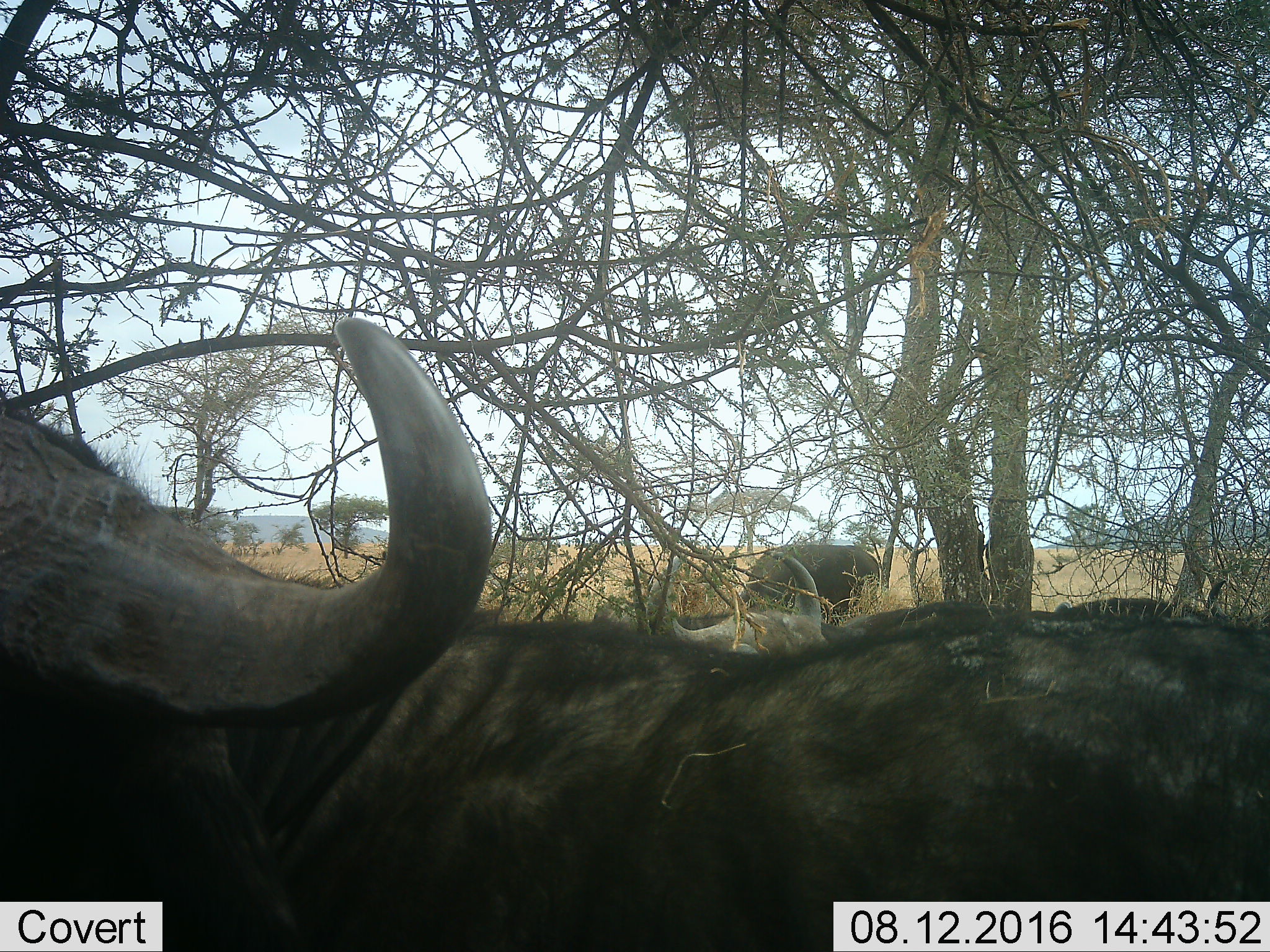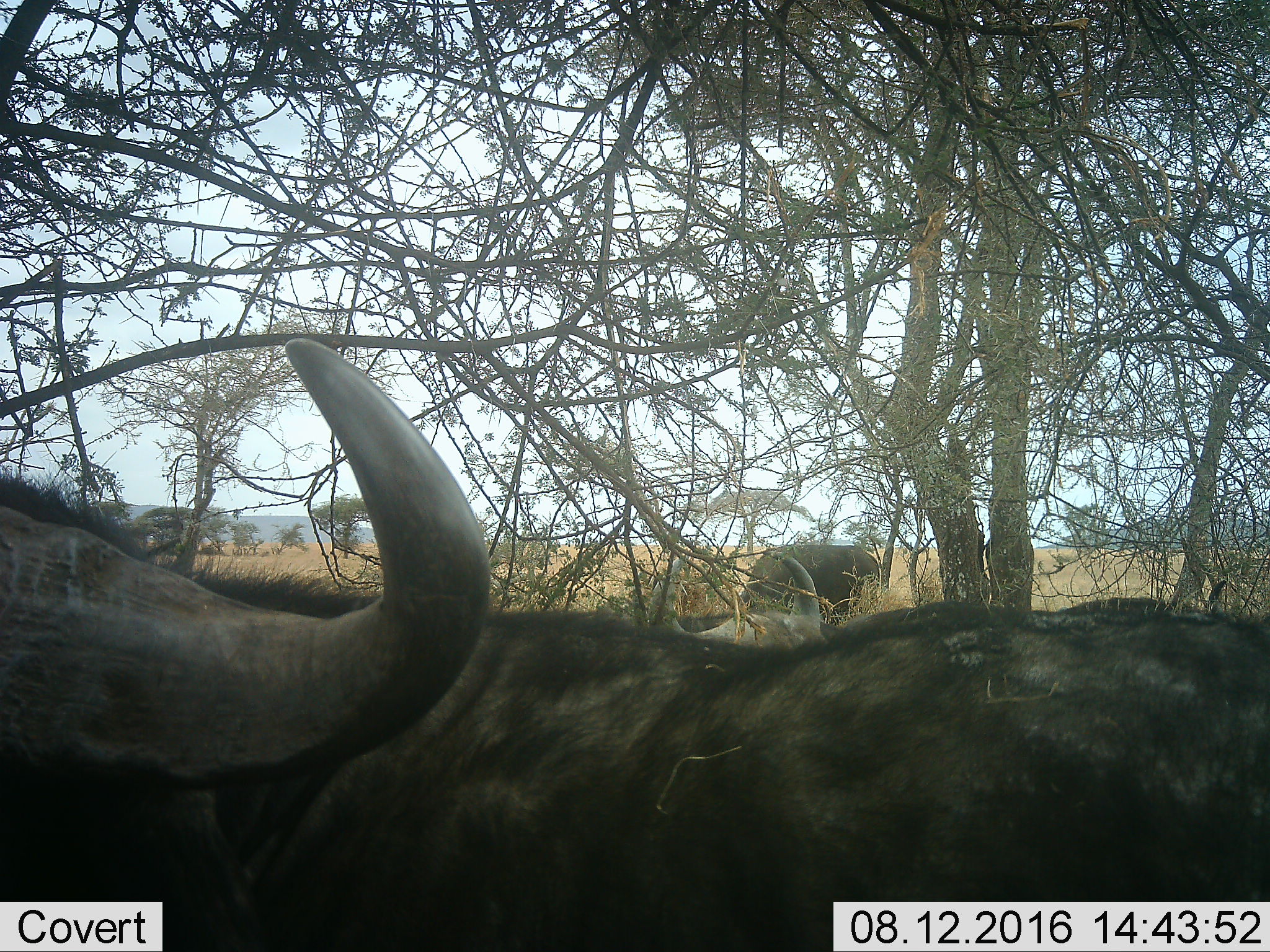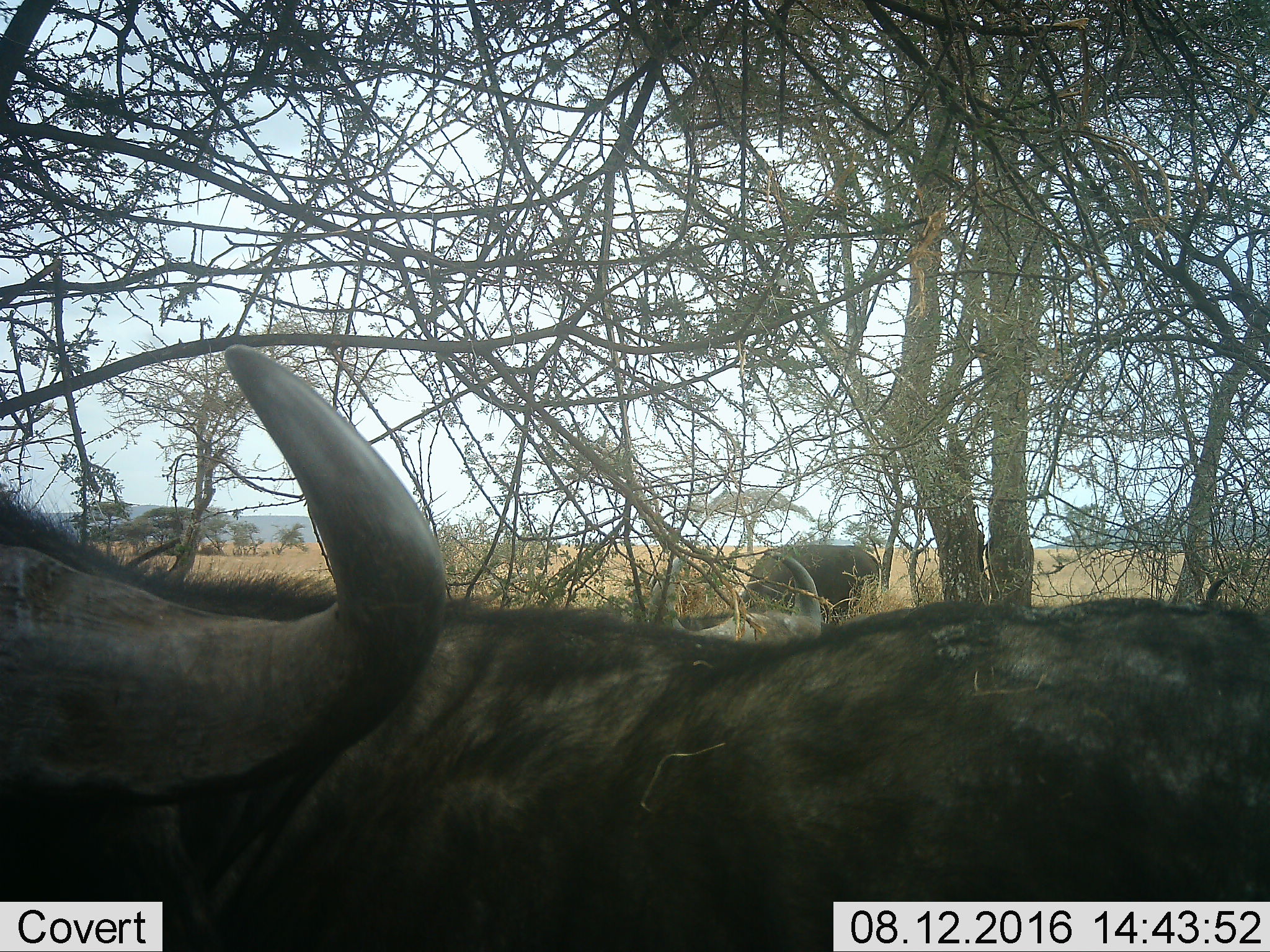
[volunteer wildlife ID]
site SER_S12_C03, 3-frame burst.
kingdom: Animalia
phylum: Chordata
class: Mammalia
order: Artiodactyla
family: Bovidae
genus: Syncerus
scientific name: Syncerus caffer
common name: african buffalo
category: buffalo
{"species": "buffalo (african buffalo) (Syncerus caffer)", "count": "4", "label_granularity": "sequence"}